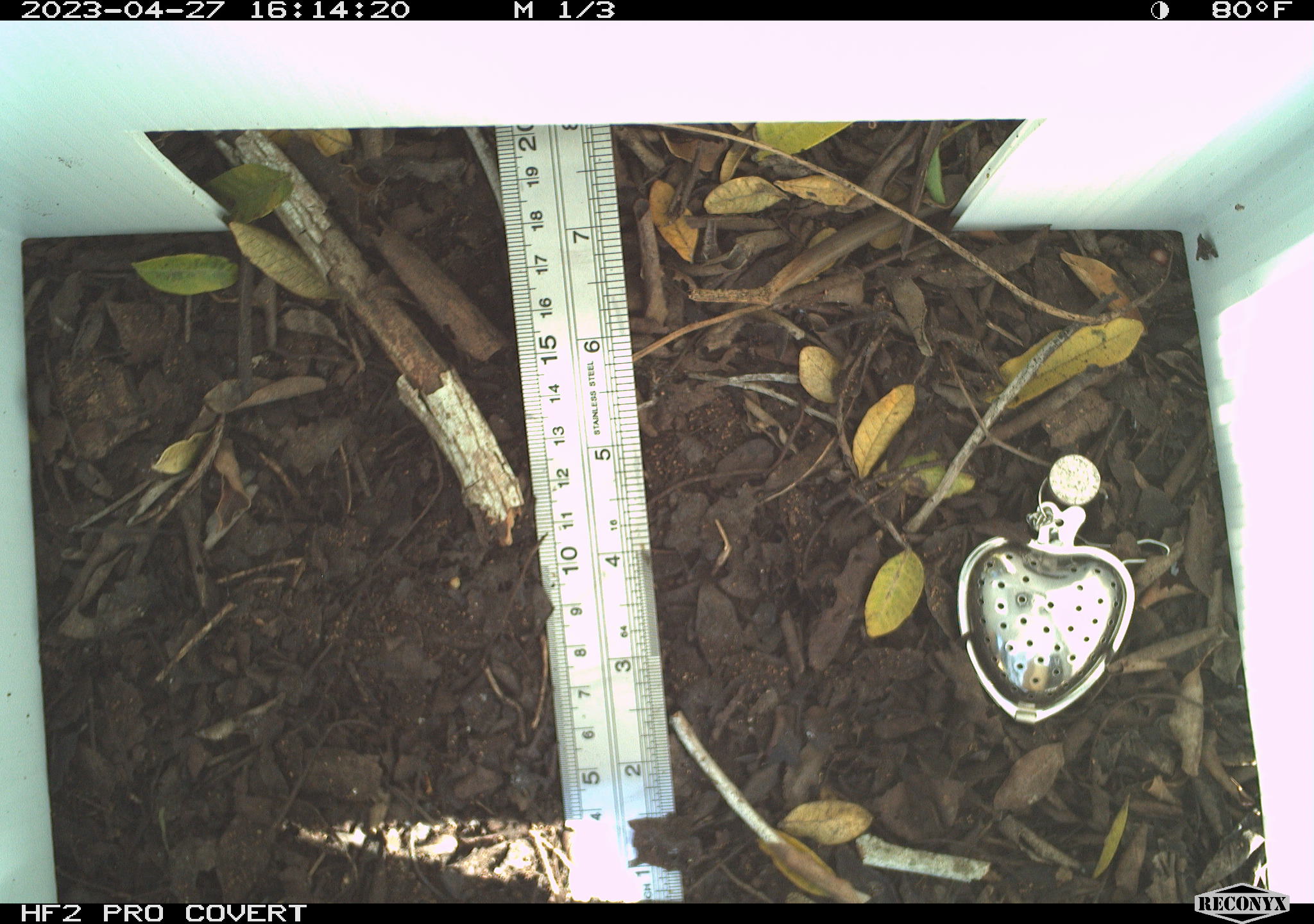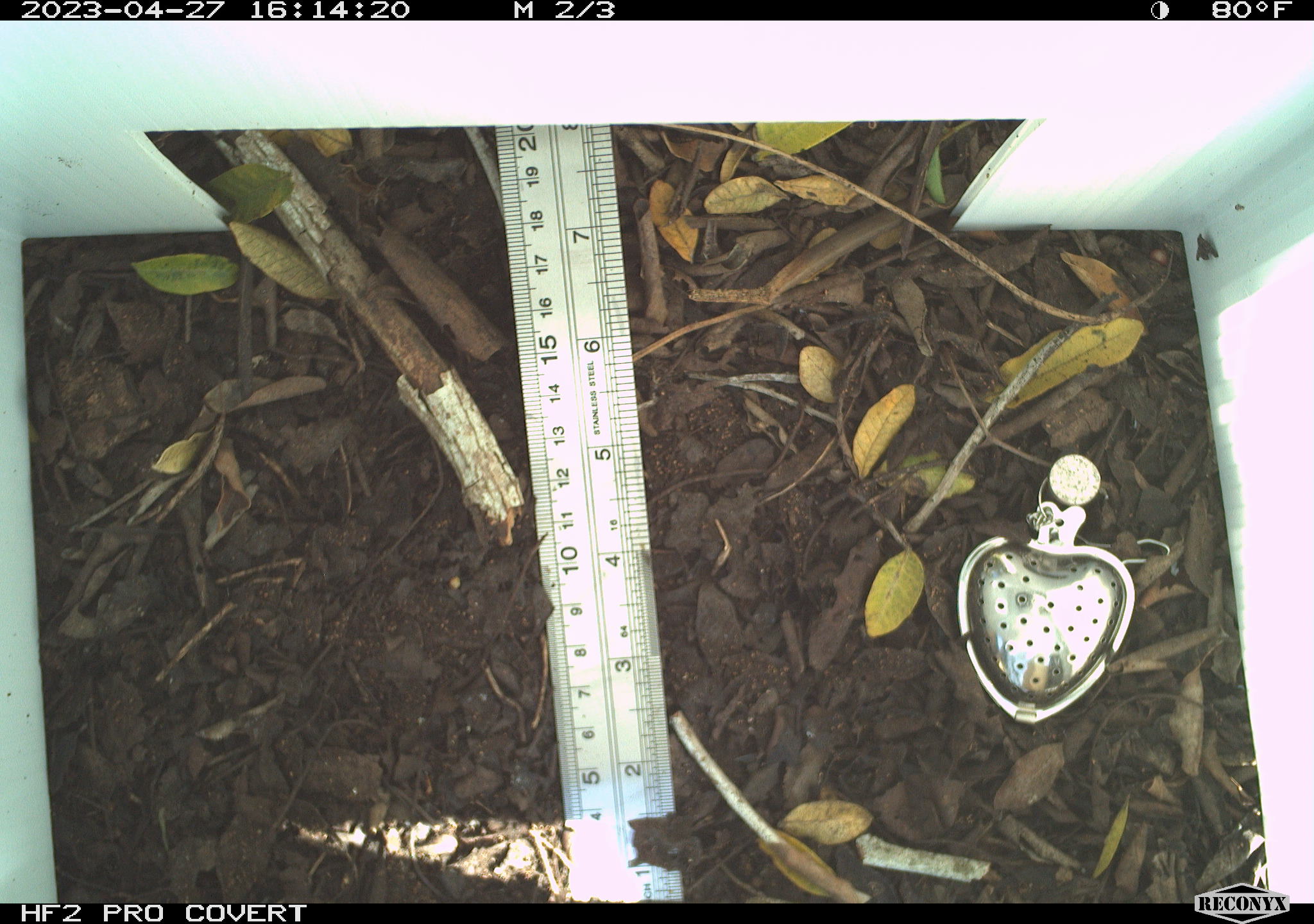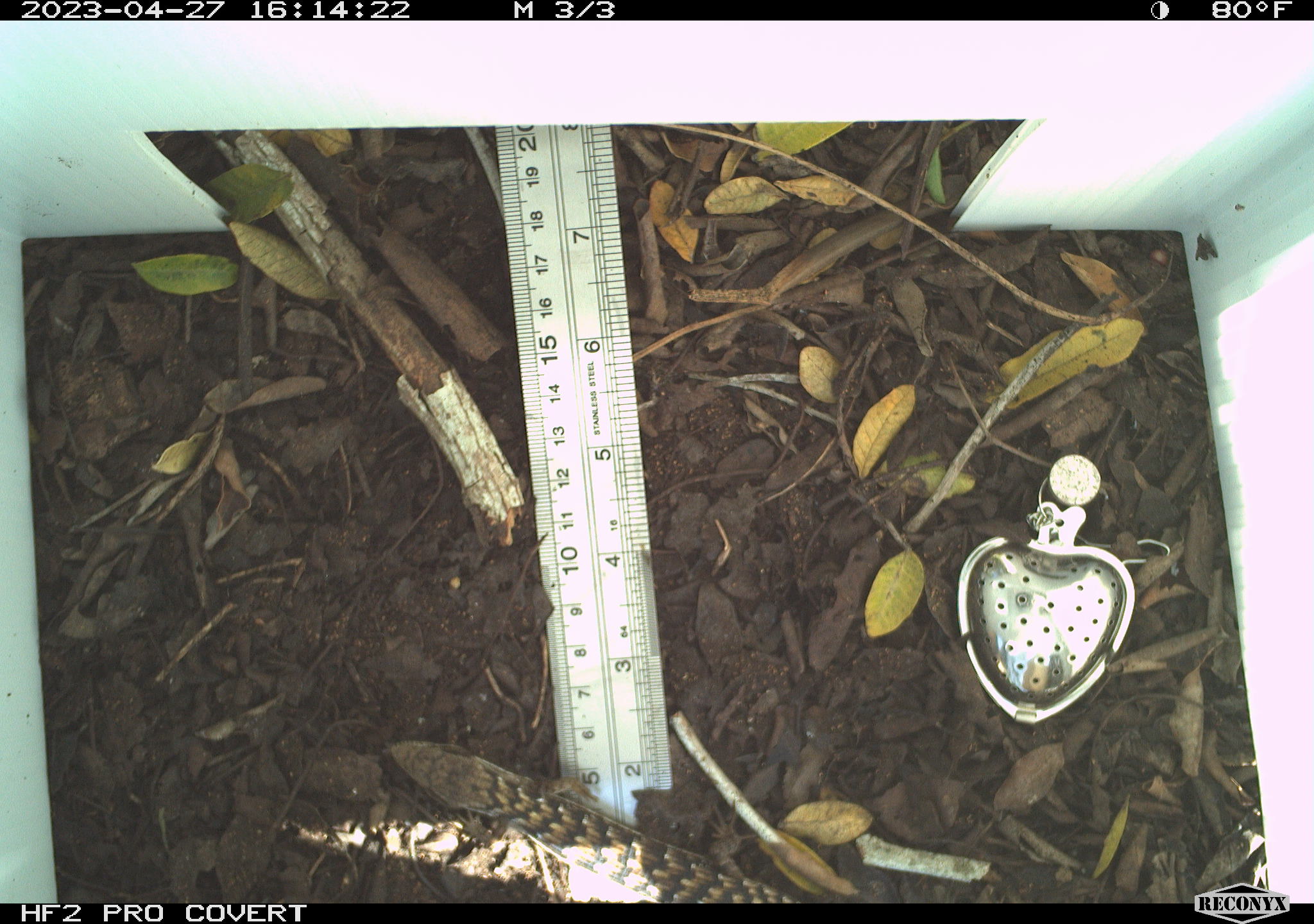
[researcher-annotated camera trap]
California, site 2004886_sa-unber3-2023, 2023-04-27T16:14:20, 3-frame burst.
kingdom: Animalia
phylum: Chordata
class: Reptilia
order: Squamata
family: Anguidae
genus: Elgaria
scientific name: Elgaria multicarinata webbii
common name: san diego alligator lizard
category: woodland alligator lizard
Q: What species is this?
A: Woodland alligator lizard (san diego alligator lizard) (Elgaria multicarinata webbii).